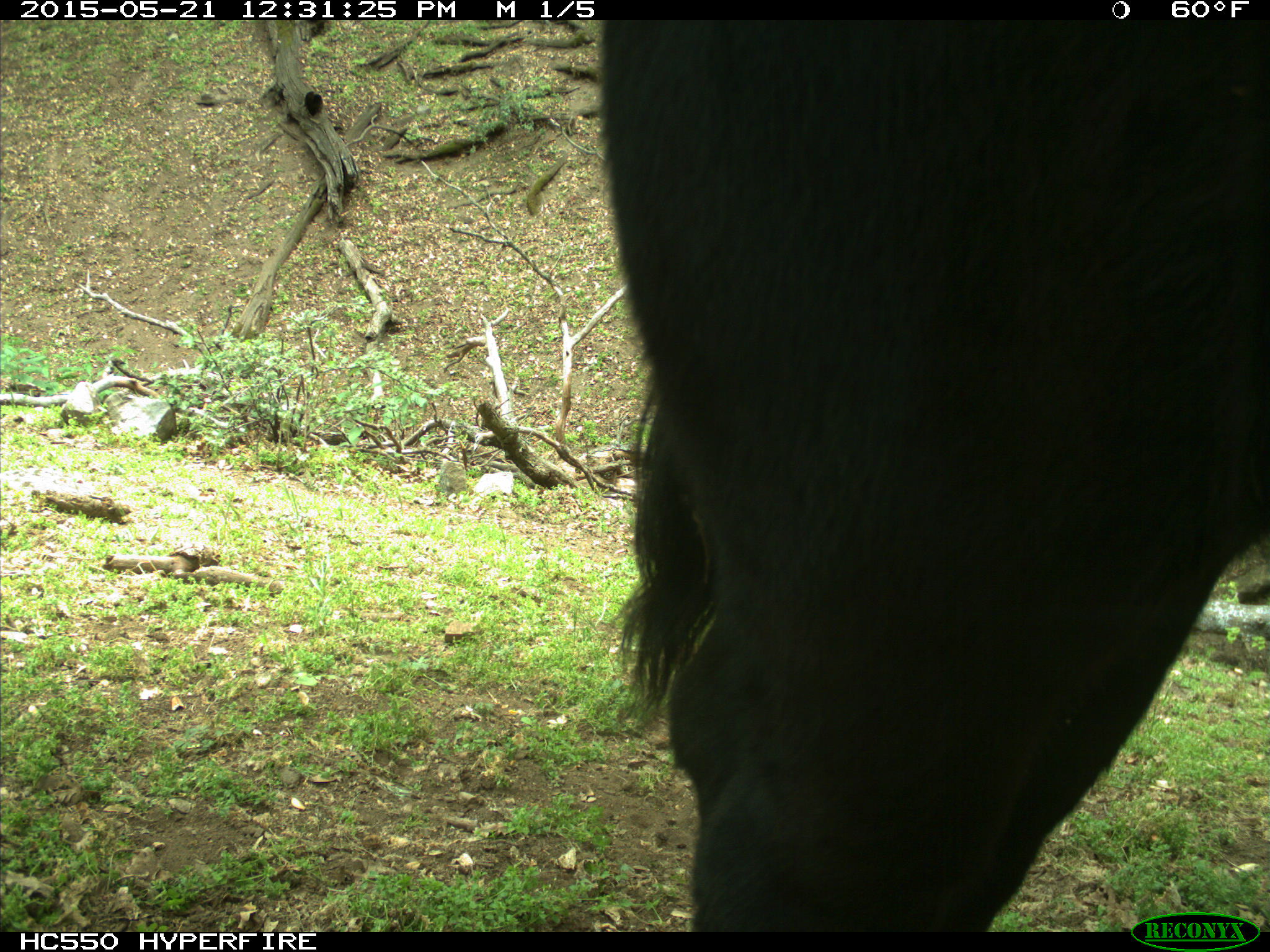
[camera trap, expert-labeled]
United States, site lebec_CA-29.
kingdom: Animalia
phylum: Chordata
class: Mammalia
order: Artiodactyla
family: Bovidae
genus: Bos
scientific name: Bos taurus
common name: domestic cow